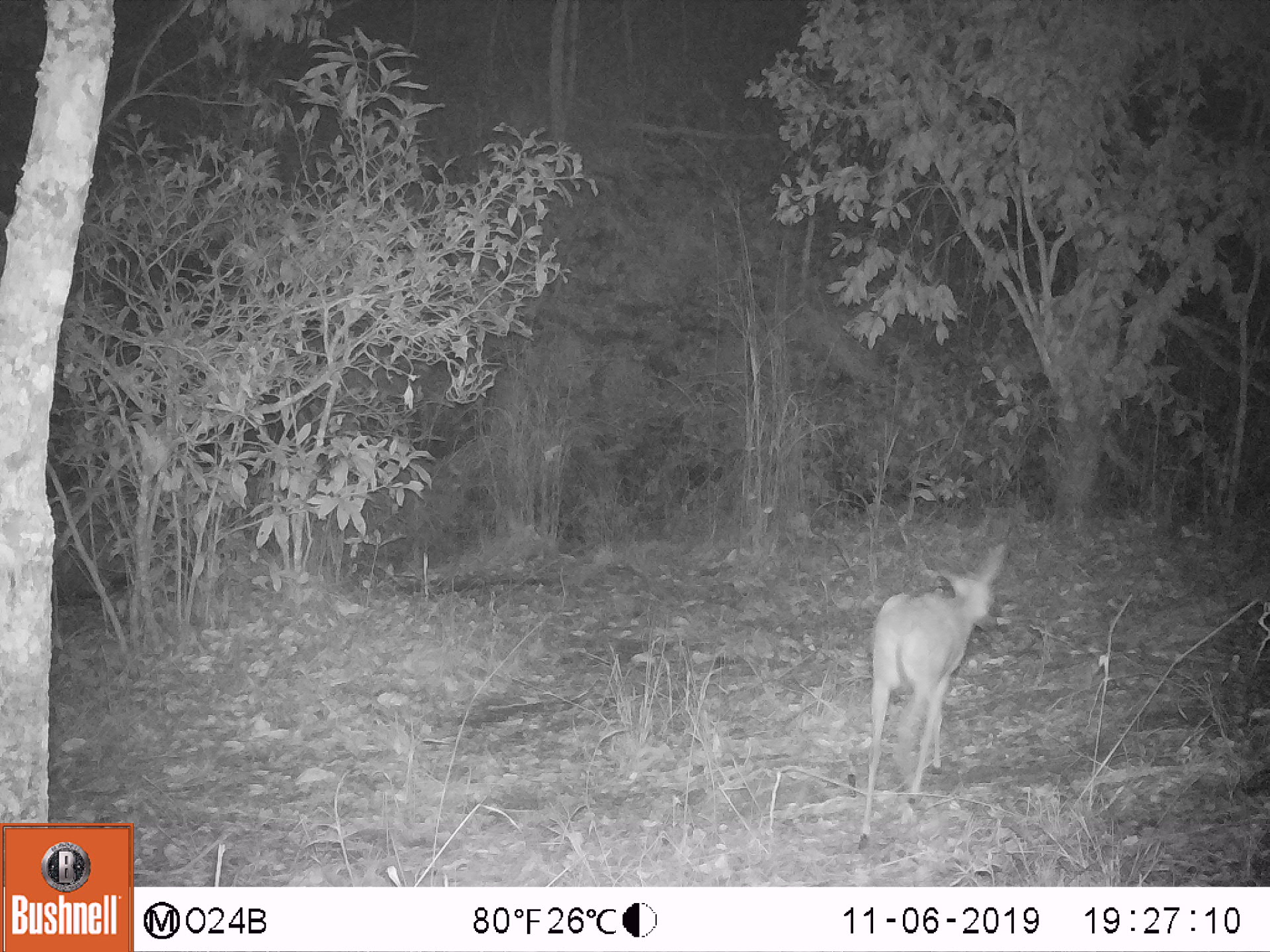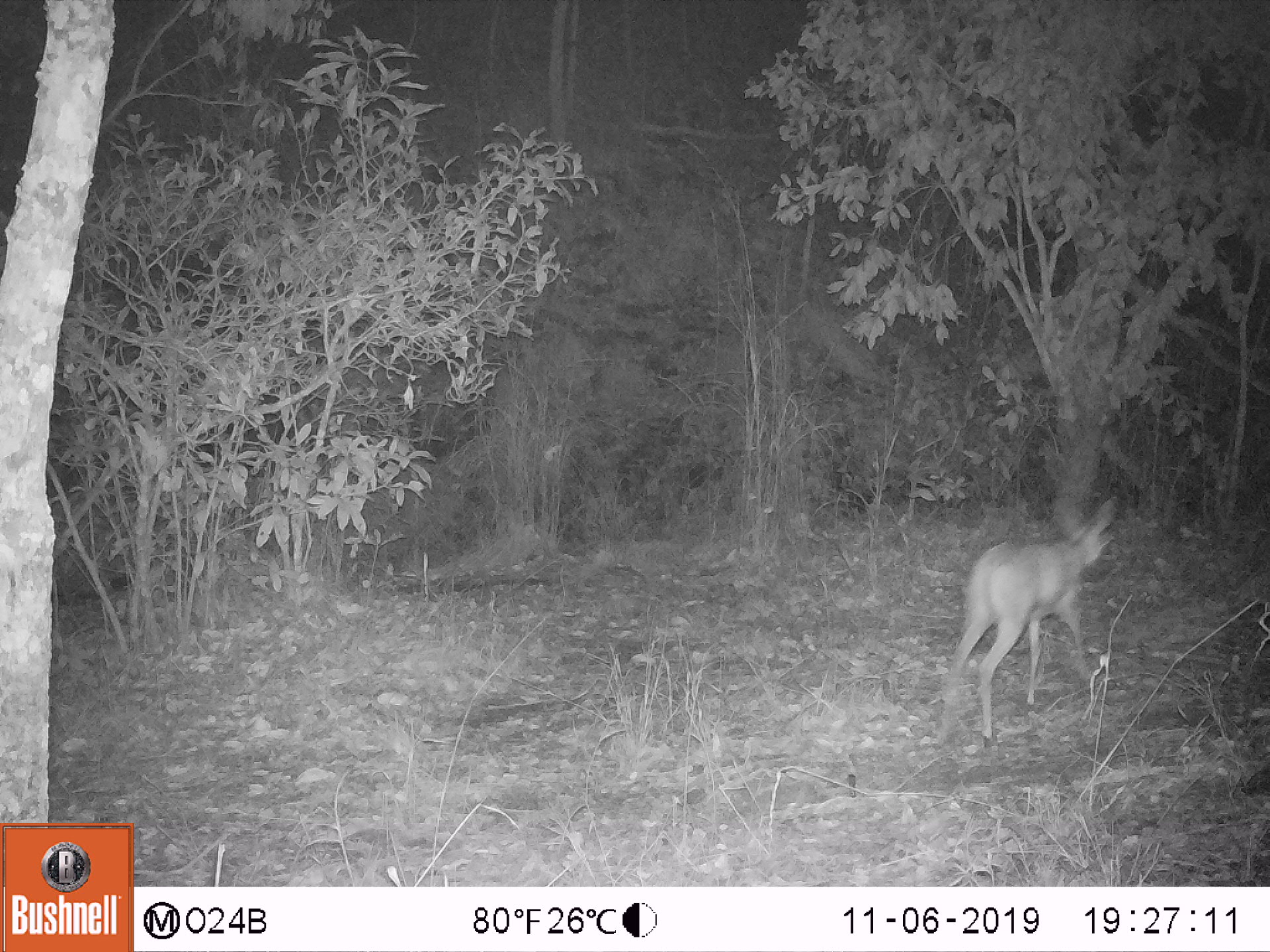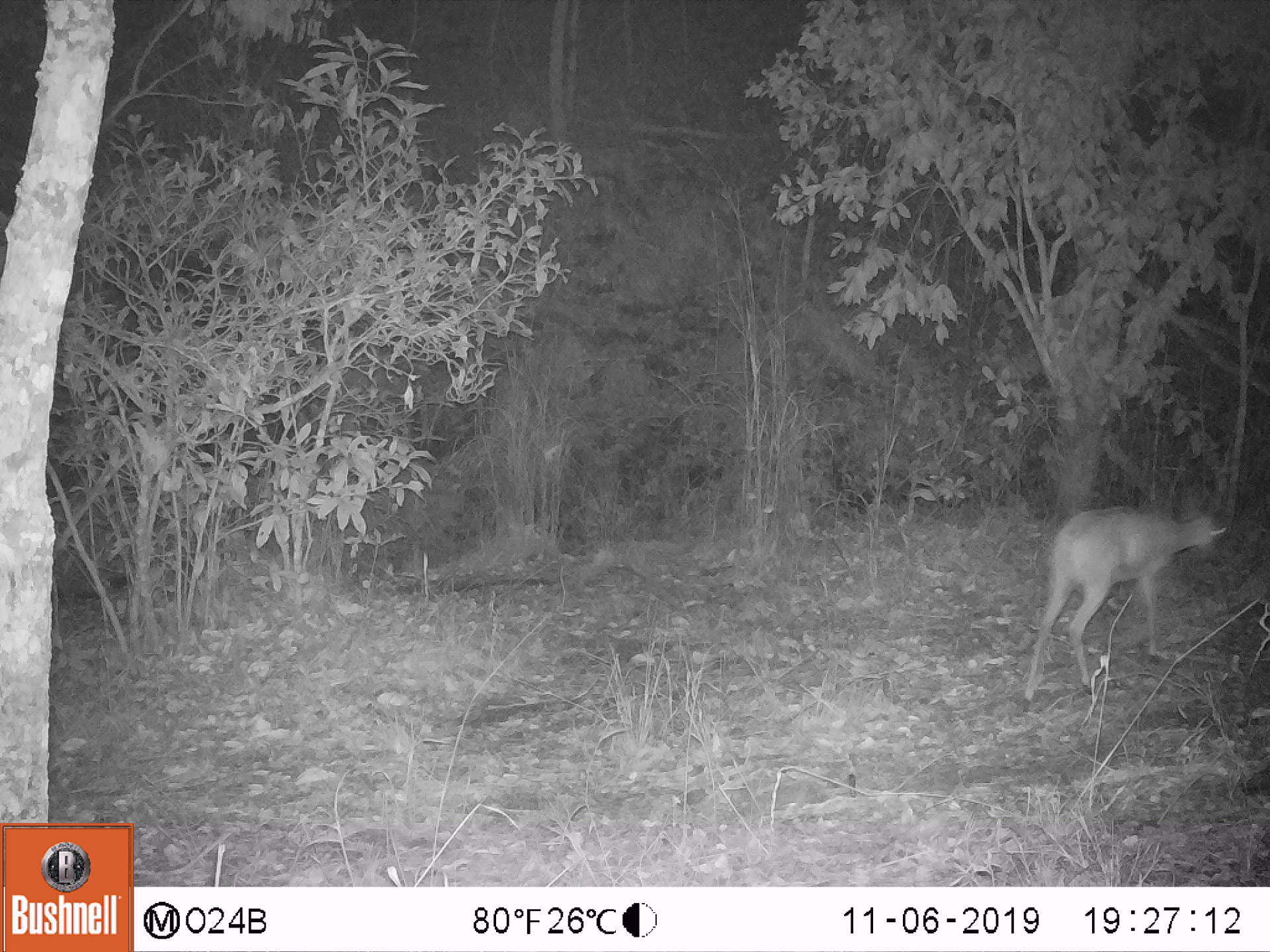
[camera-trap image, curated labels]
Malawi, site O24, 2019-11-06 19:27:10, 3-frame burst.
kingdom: Animalia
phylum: Chordata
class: Mammalia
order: Artiodactyla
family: Bovidae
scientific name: Antilopinae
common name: small antelope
Small antelope (Antilopinae), count 1.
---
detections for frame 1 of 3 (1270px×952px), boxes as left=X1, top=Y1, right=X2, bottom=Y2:
small antelope: left=849, top=537, right=1011, bottom=862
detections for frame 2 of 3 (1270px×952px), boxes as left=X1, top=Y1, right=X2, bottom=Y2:
small antelope: left=922, top=490, right=1122, bottom=764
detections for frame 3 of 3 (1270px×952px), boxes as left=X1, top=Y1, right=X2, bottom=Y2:
small antelope: left=1010, top=485, right=1230, bottom=723